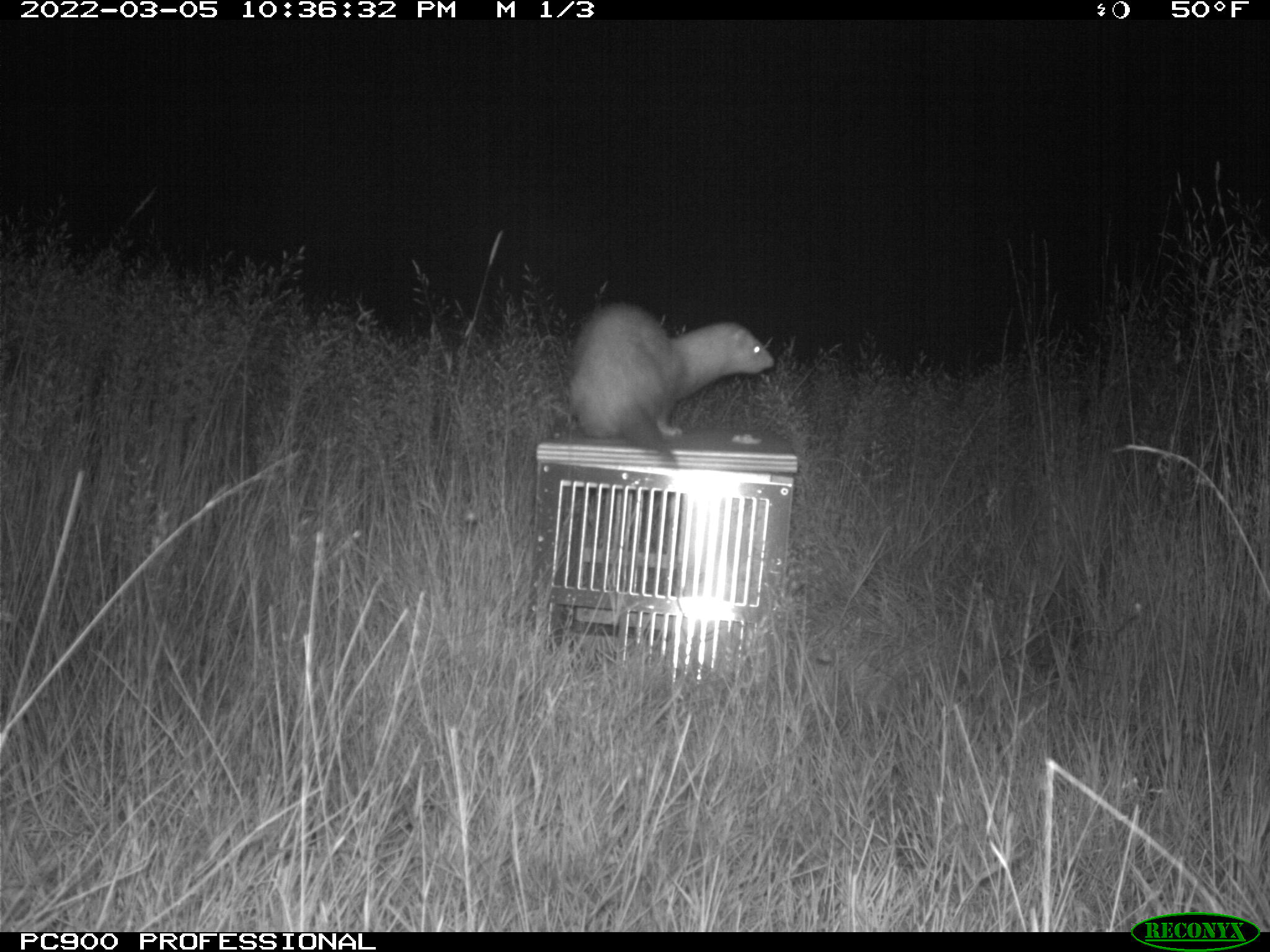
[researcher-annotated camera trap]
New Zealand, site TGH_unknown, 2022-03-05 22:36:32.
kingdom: Animalia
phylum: Chordata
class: Mammalia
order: Carnivora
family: Mustelidae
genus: Mustela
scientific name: Mustela furo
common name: ferret